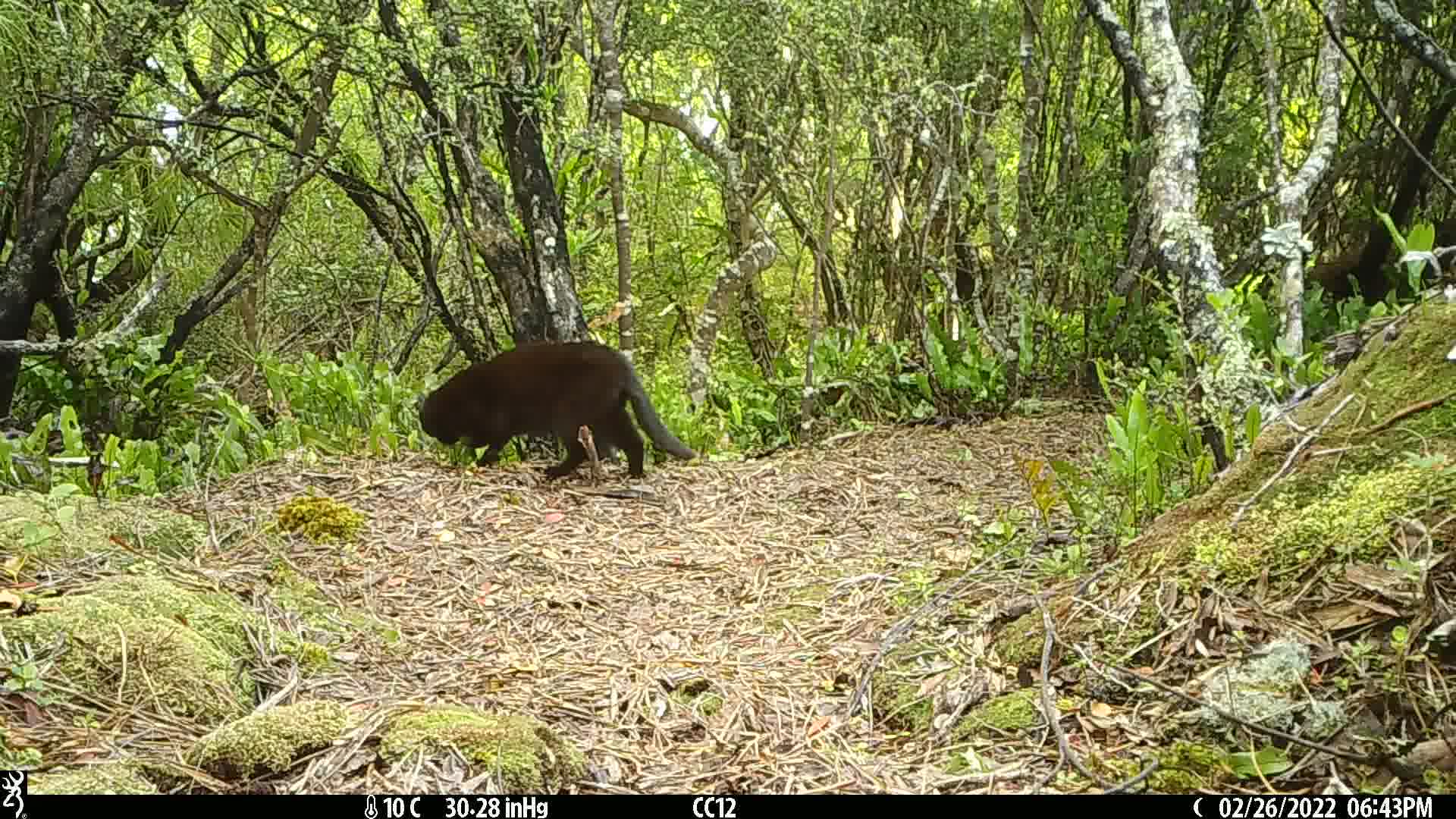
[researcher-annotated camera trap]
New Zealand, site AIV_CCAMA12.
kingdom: Animalia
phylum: Chordata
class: Mammalia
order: Carnivora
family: Felidae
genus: Felis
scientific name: Felis catus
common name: domestic cat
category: cat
Cat (domestic cat) (Felis catus).